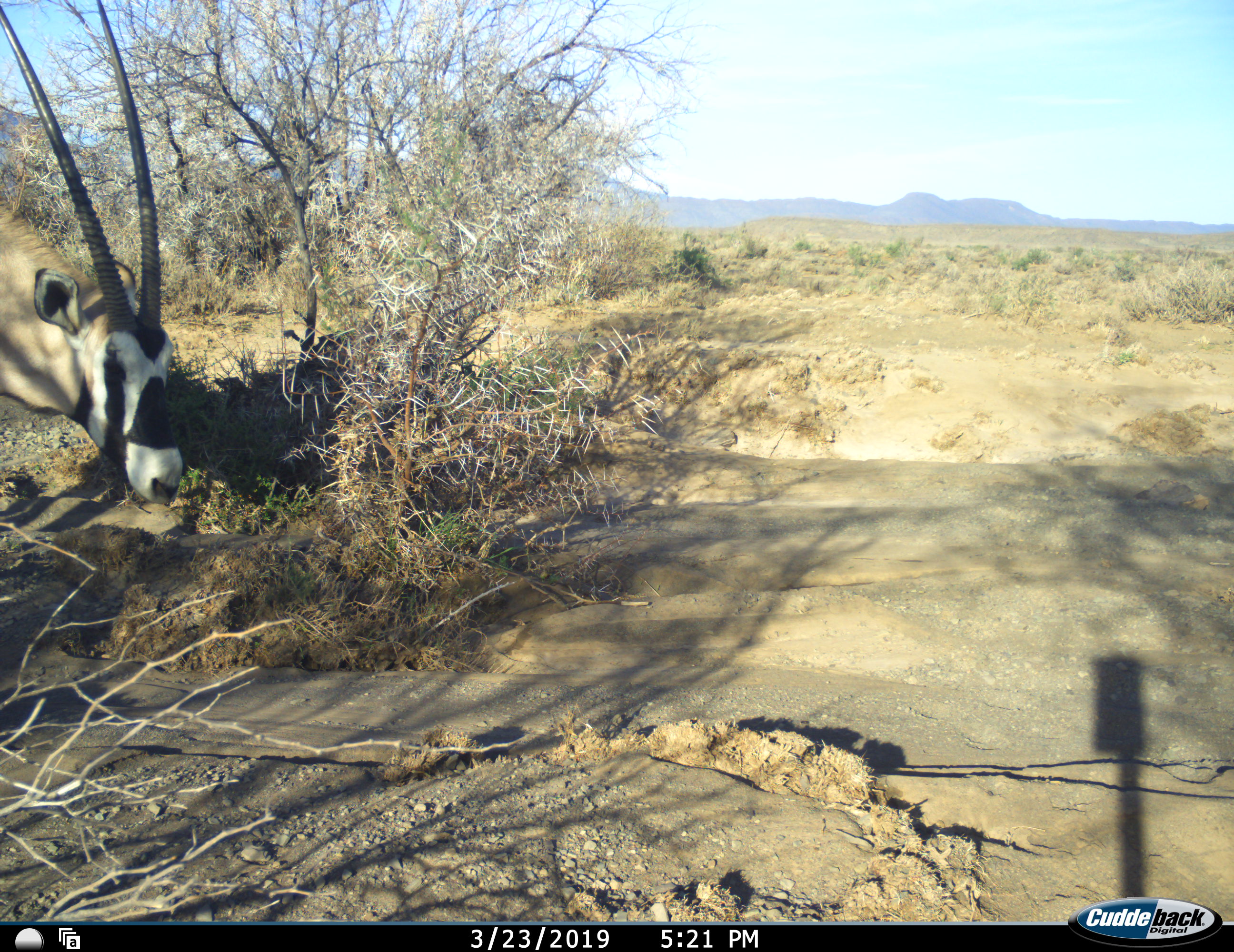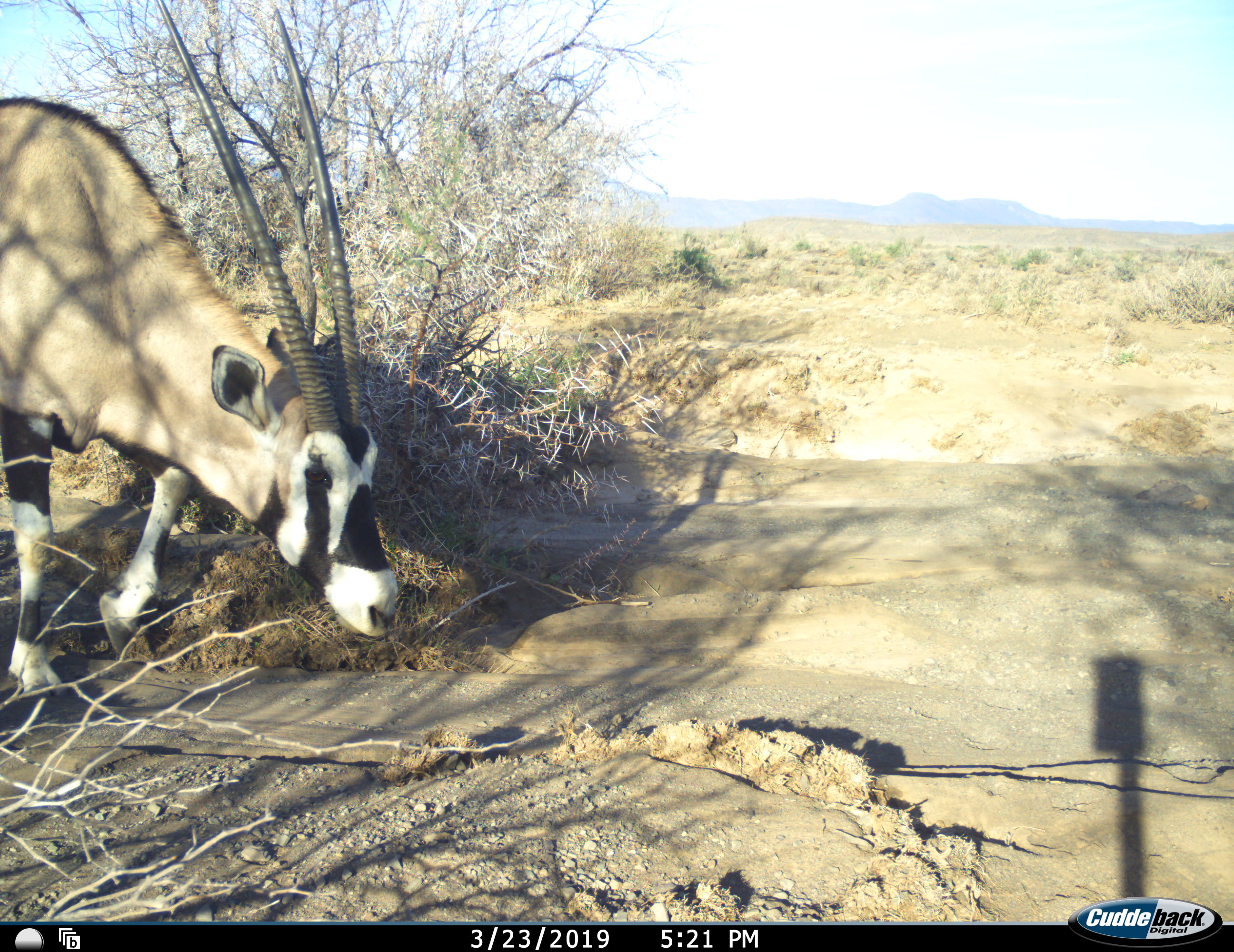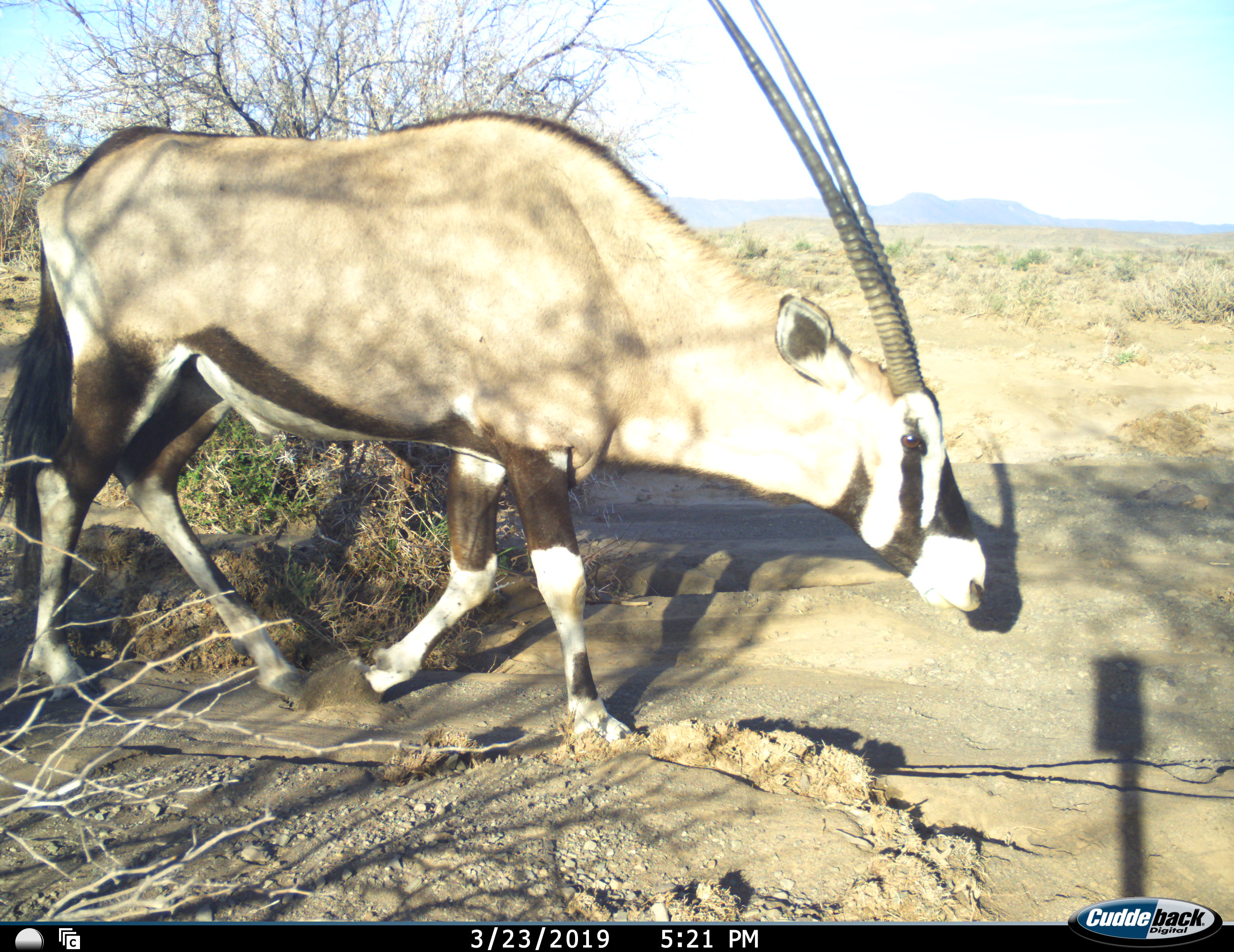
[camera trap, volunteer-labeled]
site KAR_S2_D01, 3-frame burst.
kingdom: Animalia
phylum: Chordata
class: Mammalia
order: Artiodactyla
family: Bovidae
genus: Oryx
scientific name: Oryx gazella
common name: gemsbok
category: oryx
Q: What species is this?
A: Oryx (gemsbok) (Oryx gazella).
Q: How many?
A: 1.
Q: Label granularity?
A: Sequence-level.